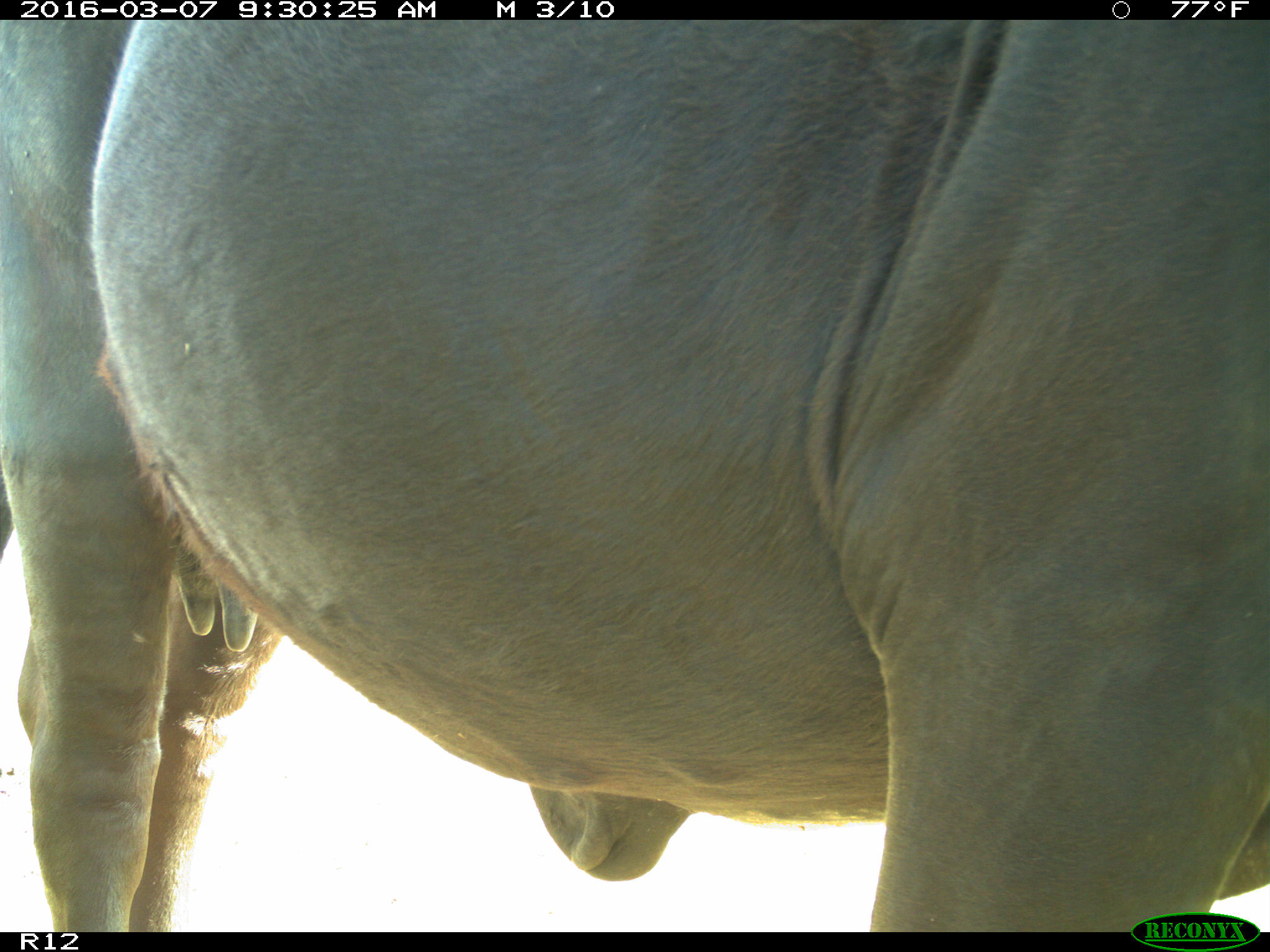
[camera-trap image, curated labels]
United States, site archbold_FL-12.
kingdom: Animalia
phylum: Chordata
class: Mammalia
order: Artiodactyla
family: Bovidae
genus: Bos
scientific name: Bos taurus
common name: domestic cow